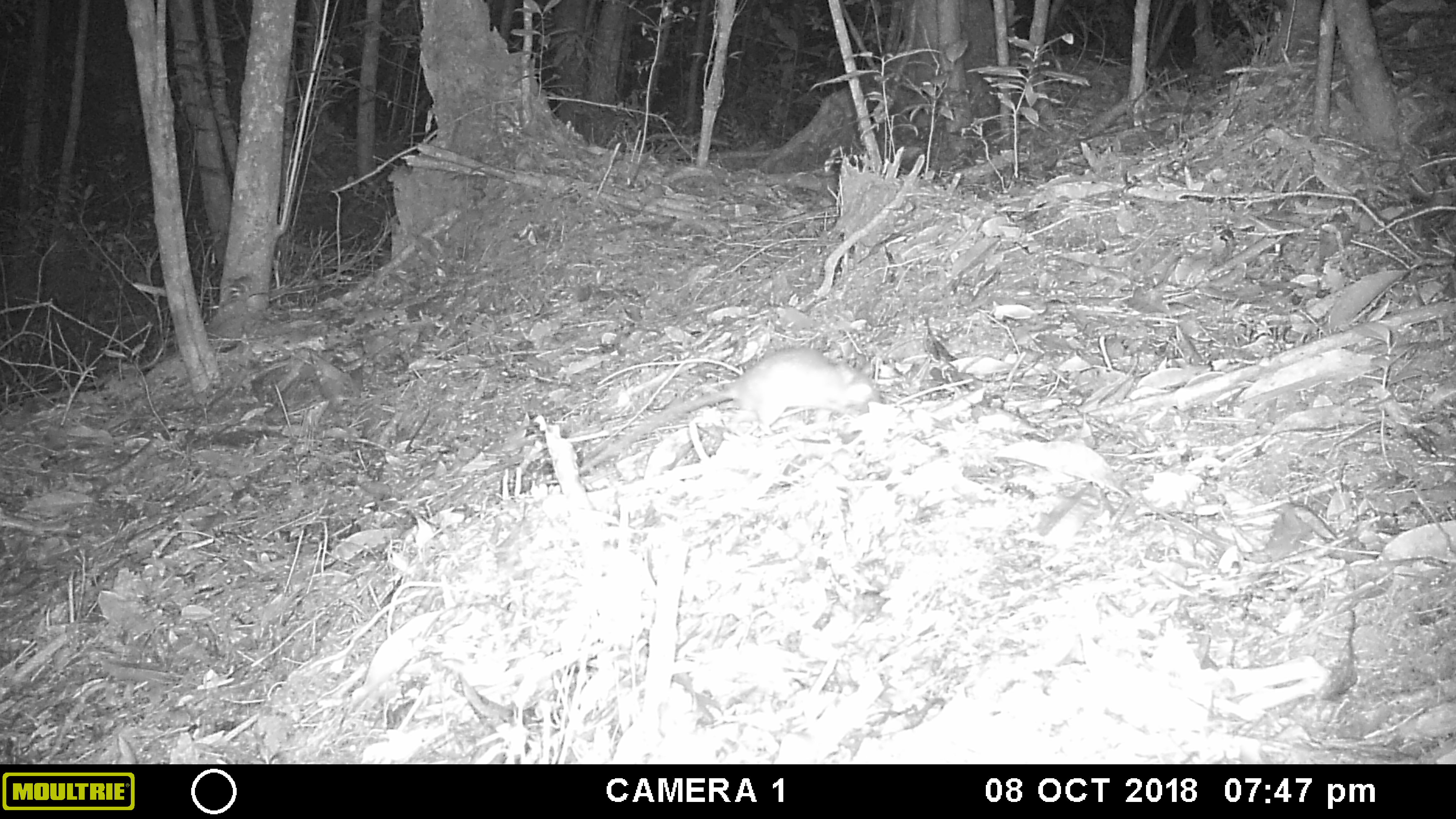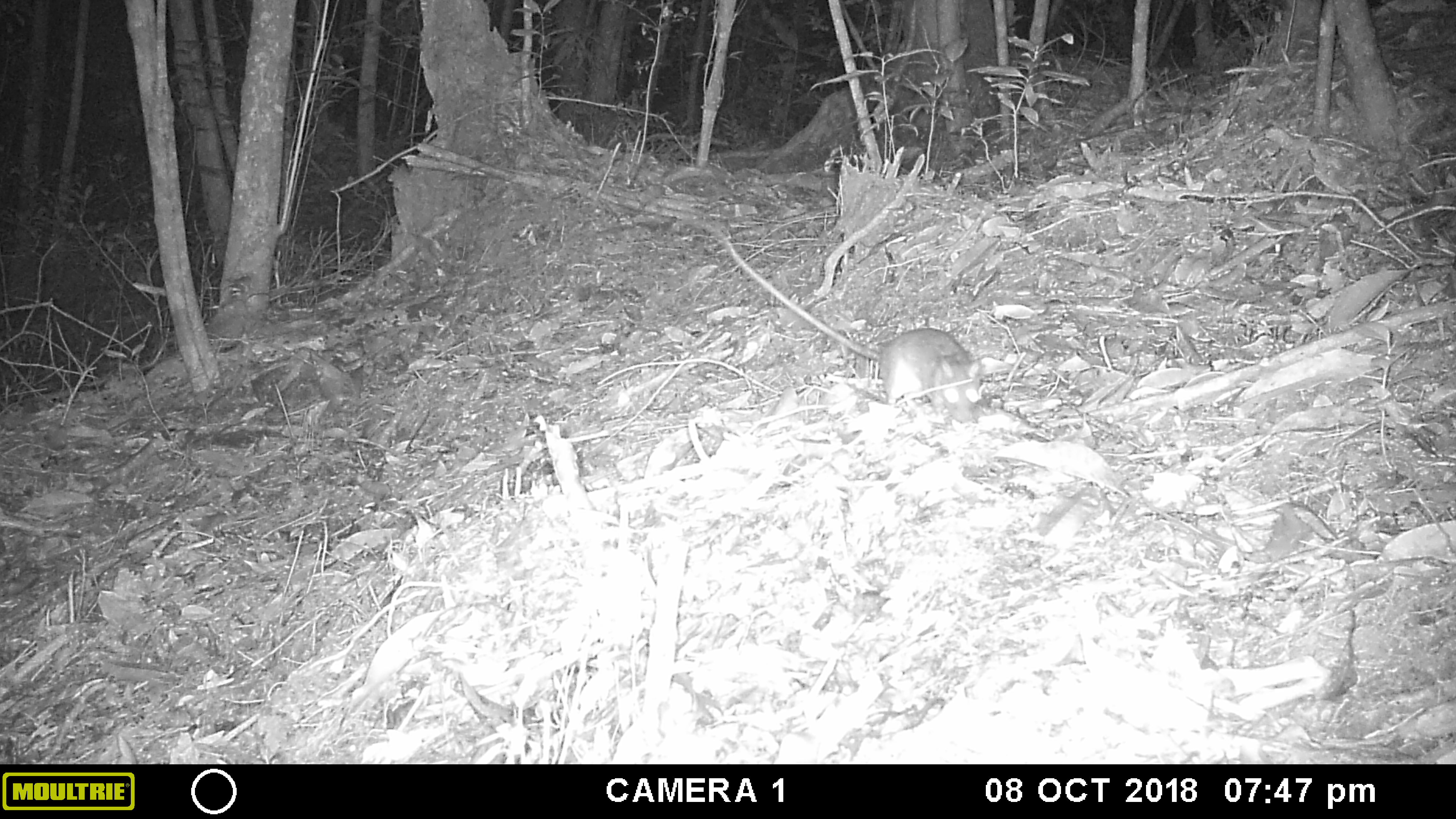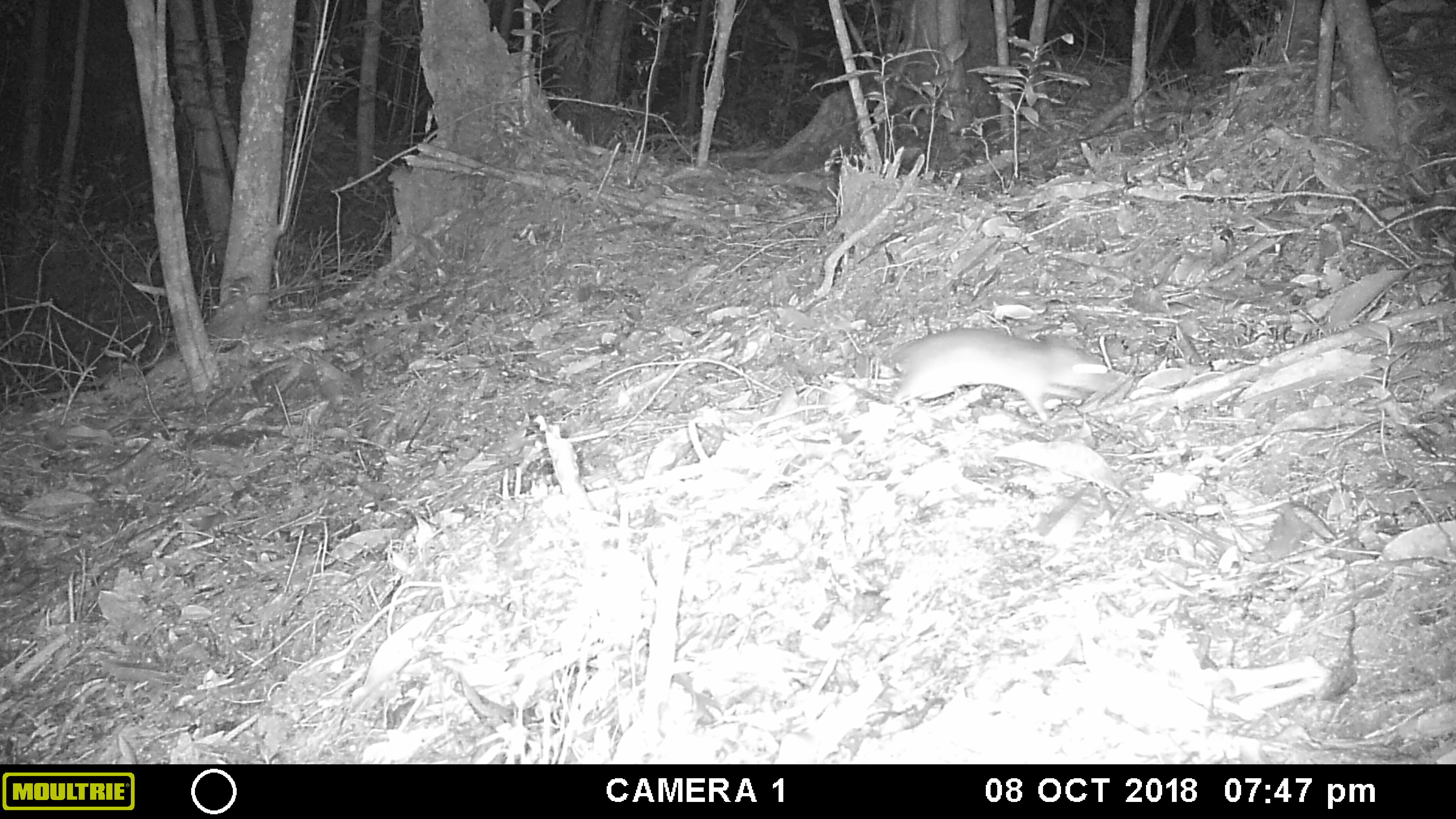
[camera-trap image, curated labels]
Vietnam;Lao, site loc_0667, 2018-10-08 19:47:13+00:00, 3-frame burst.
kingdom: Animalia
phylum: Chordata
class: Mammalia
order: Rodentia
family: Muridae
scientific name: Muridae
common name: old-world mice and rats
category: unidentified murid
Unidentified murid (old-world mice and rats) (Muridae). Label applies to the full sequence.